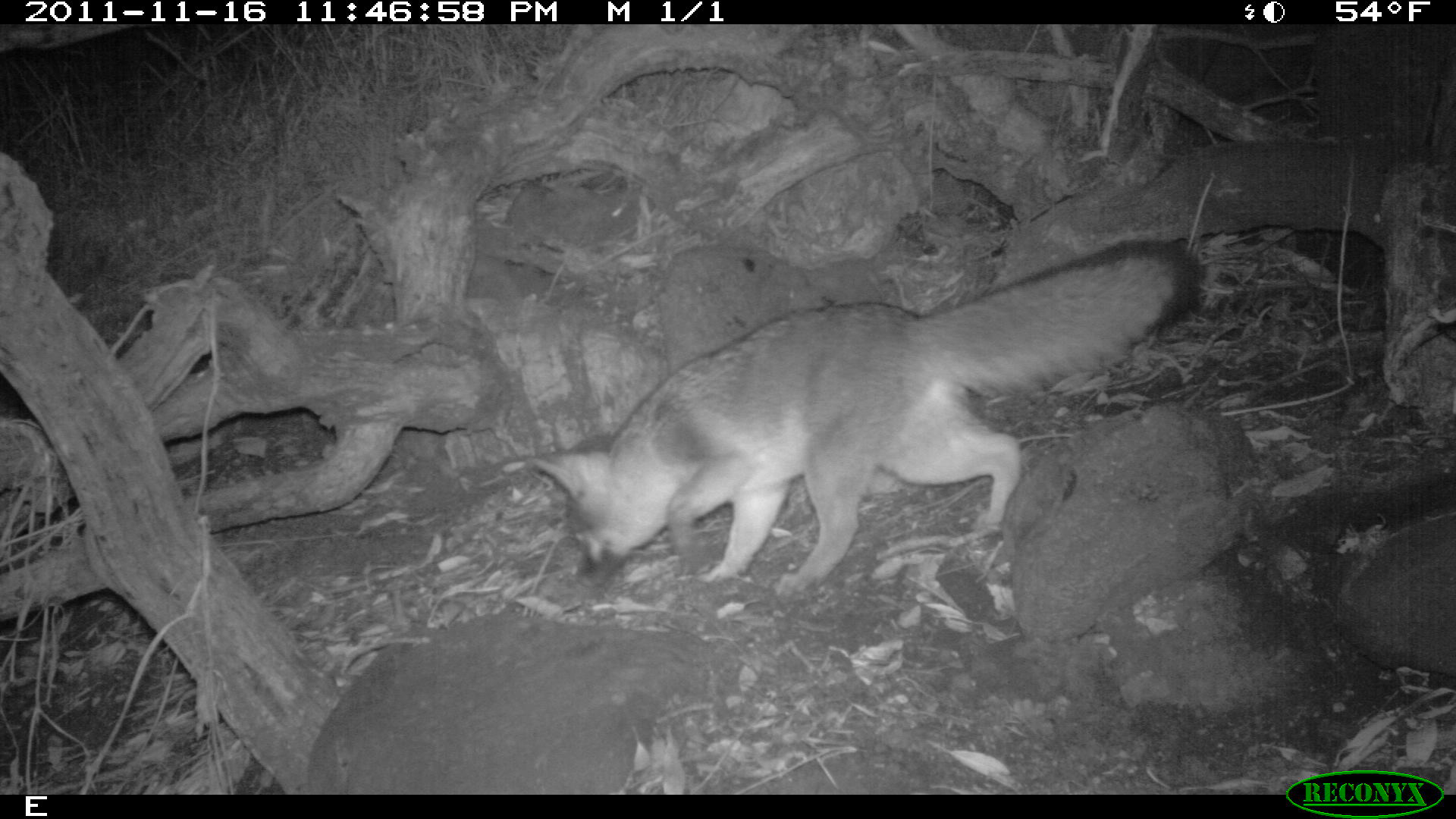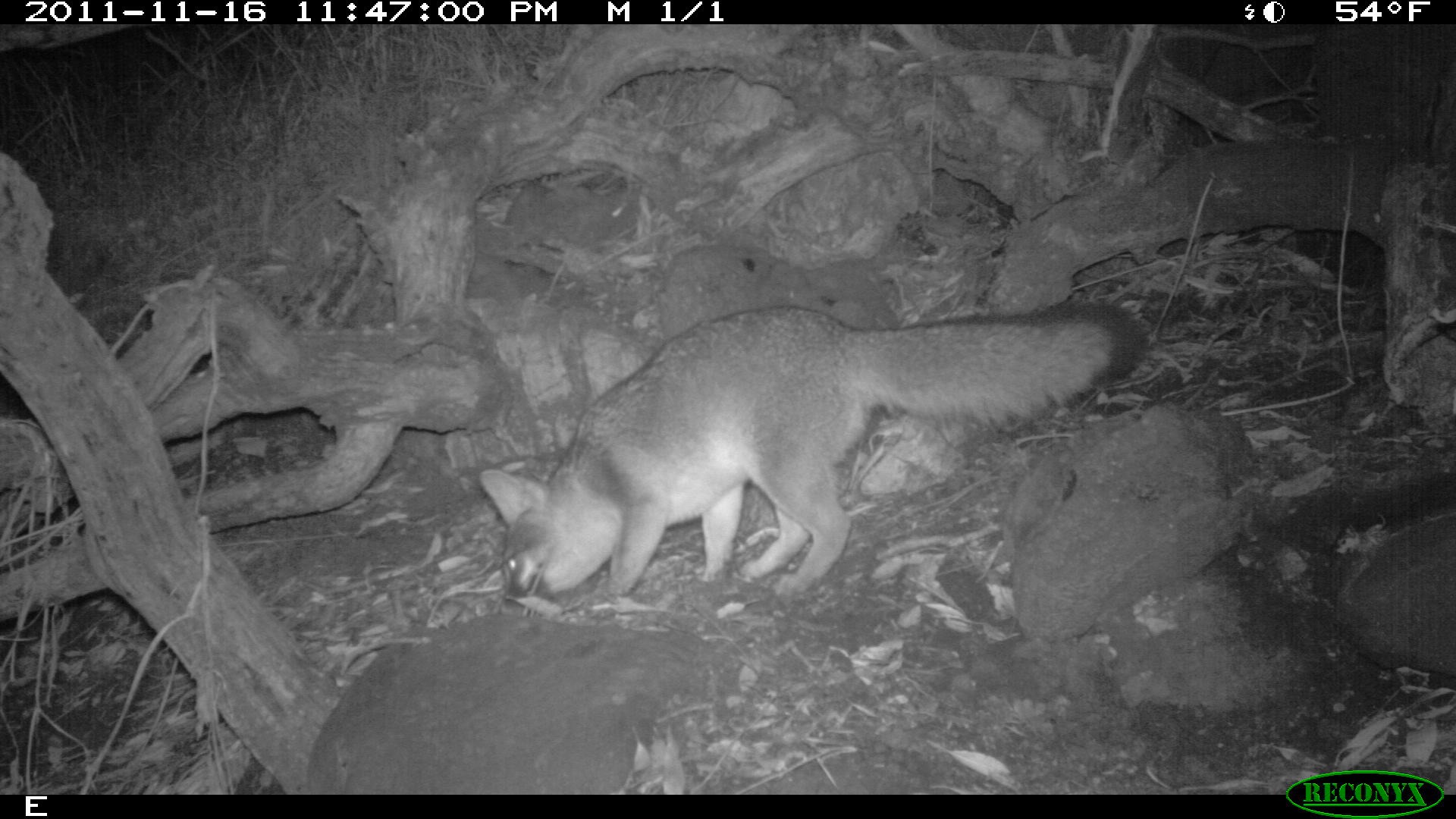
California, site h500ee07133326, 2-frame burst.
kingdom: Animalia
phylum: Chordata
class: Mammalia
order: Carnivora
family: Canidae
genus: Urocyon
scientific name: Urocyon littoralis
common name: island fox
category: fox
Fox (island fox) (Urocyon littoralis).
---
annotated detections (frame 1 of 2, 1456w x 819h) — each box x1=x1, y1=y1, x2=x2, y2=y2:
fox: x1=528, y1=236, x2=1200, y2=600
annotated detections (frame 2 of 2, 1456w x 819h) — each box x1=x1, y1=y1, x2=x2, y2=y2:
fox: x1=479, y1=305, x2=1142, y2=599